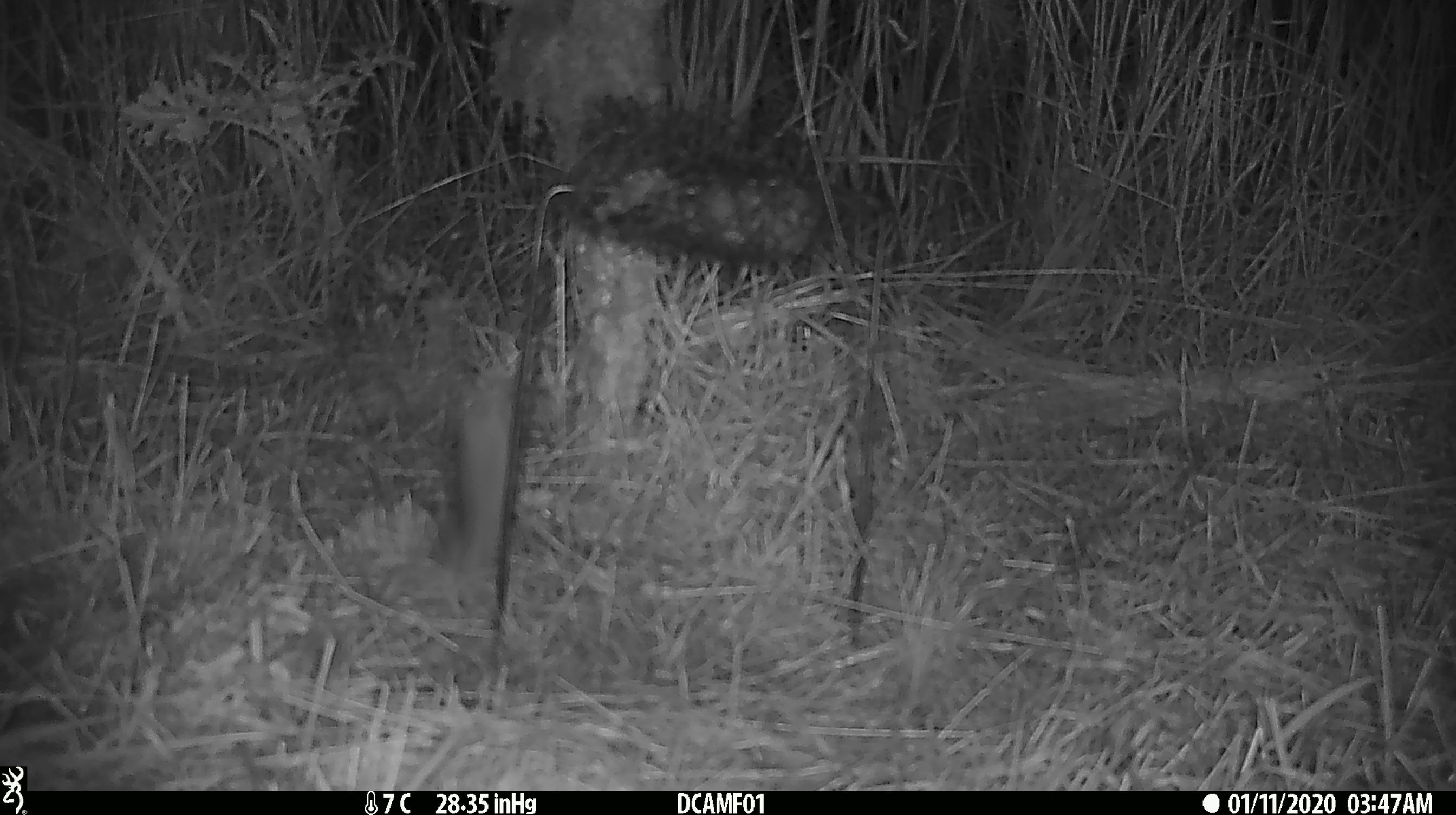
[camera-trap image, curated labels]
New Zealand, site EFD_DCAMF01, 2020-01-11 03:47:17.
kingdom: Animalia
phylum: Chordata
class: Mammalia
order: Rodentia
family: Muridae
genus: Mus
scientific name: Mus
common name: mouse